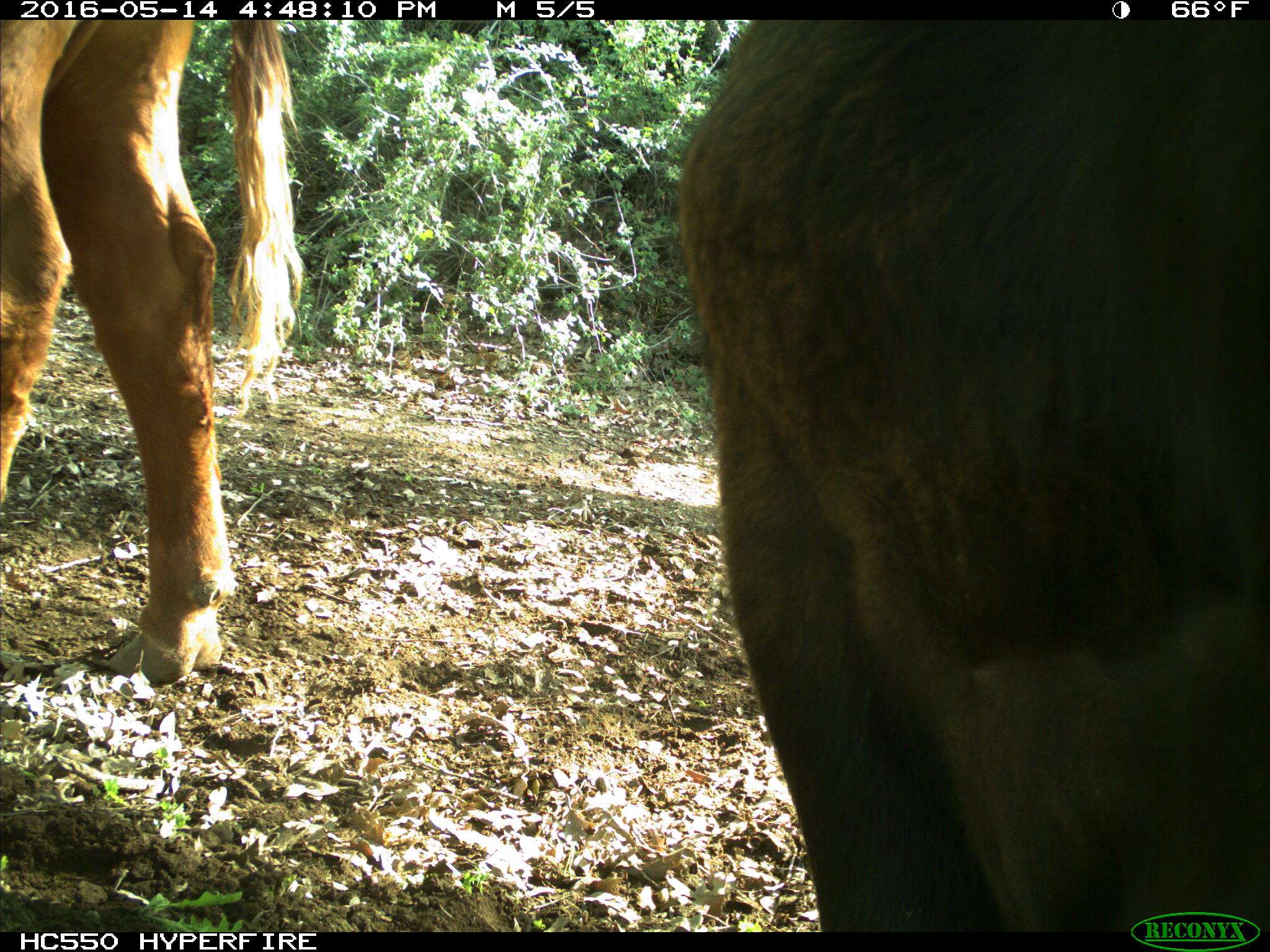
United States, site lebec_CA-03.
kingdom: Animalia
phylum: Chordata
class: Mammalia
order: Artiodactyla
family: Bovidae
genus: Bos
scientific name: Bos taurus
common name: domestic cow